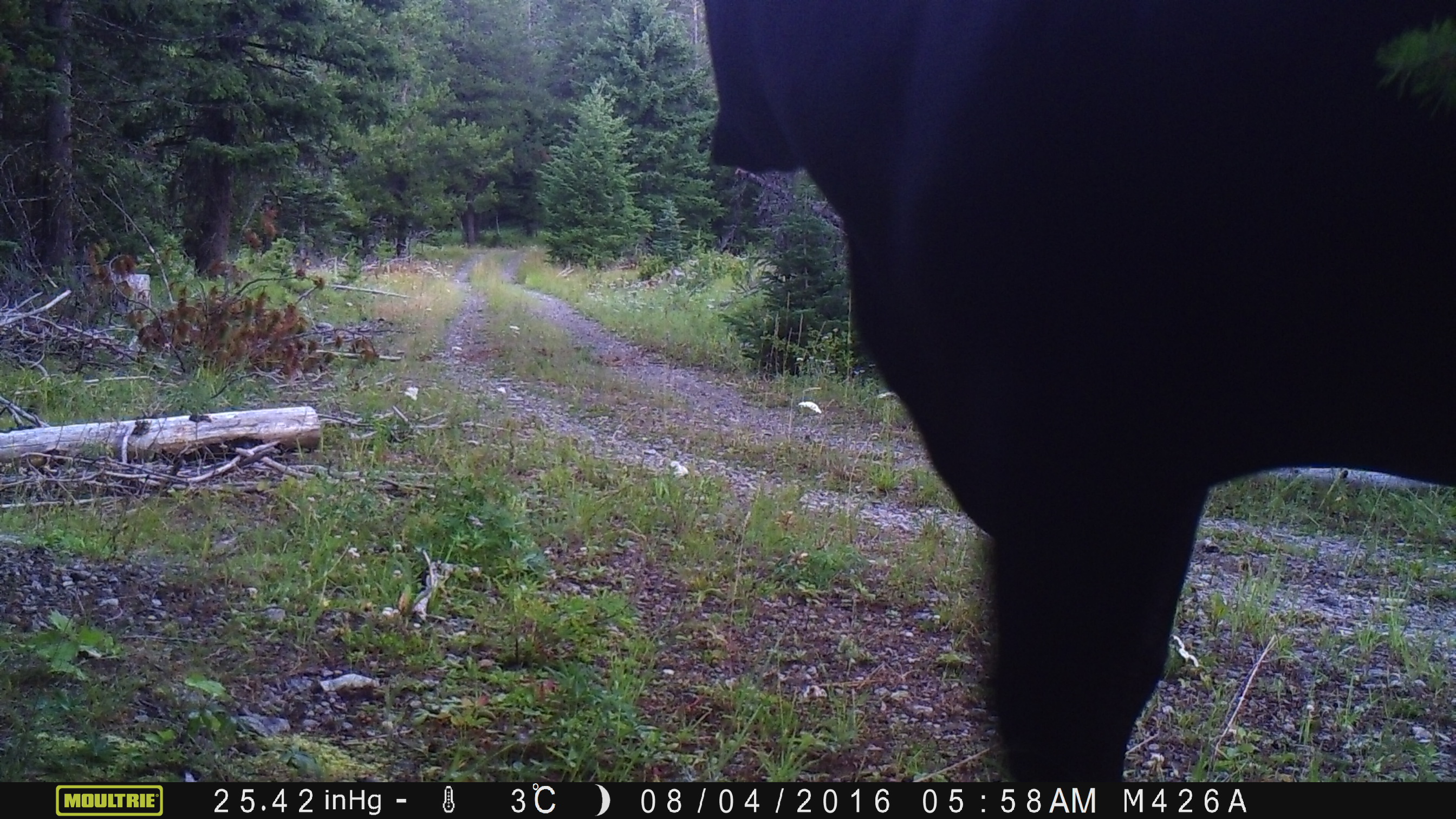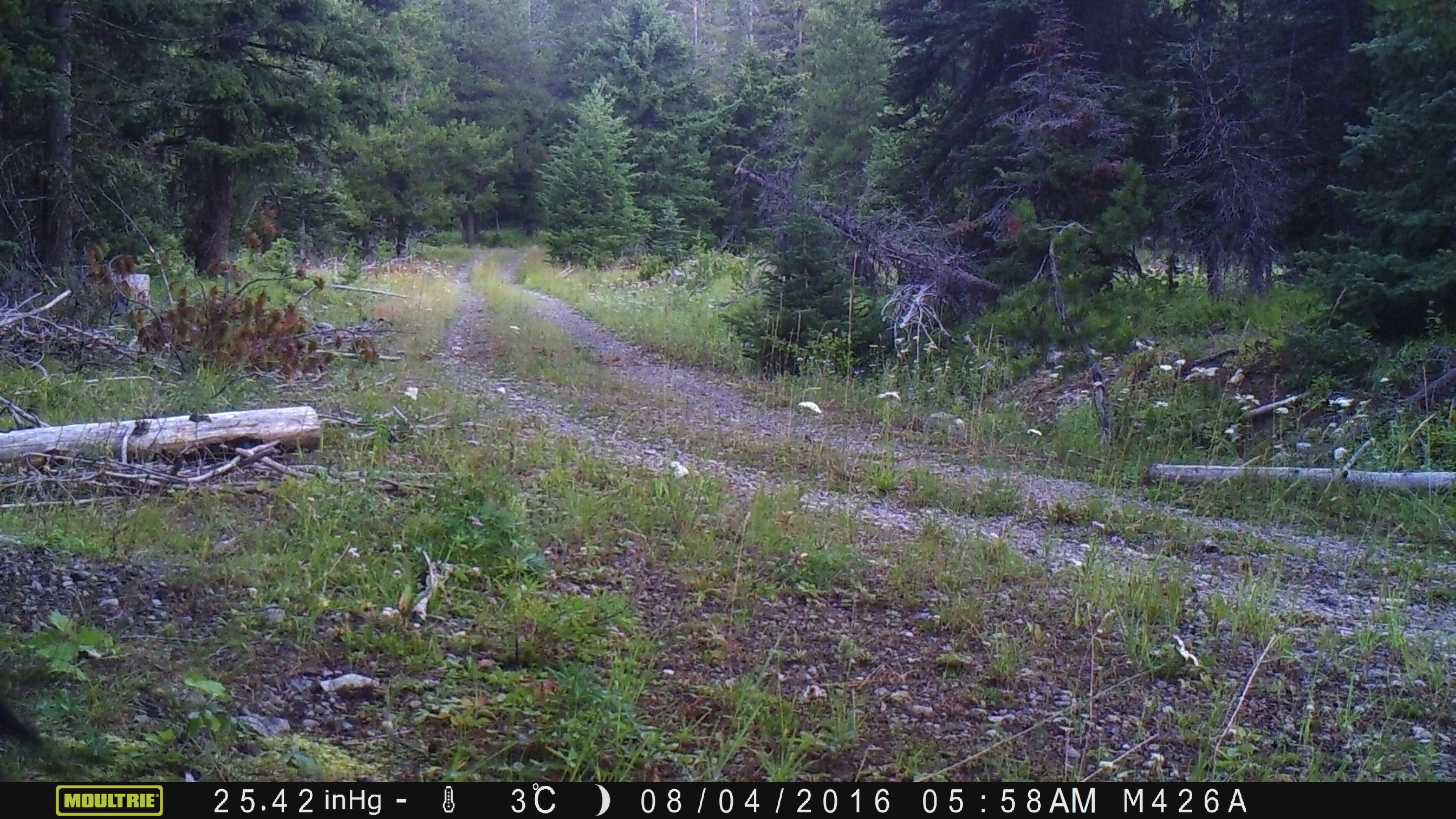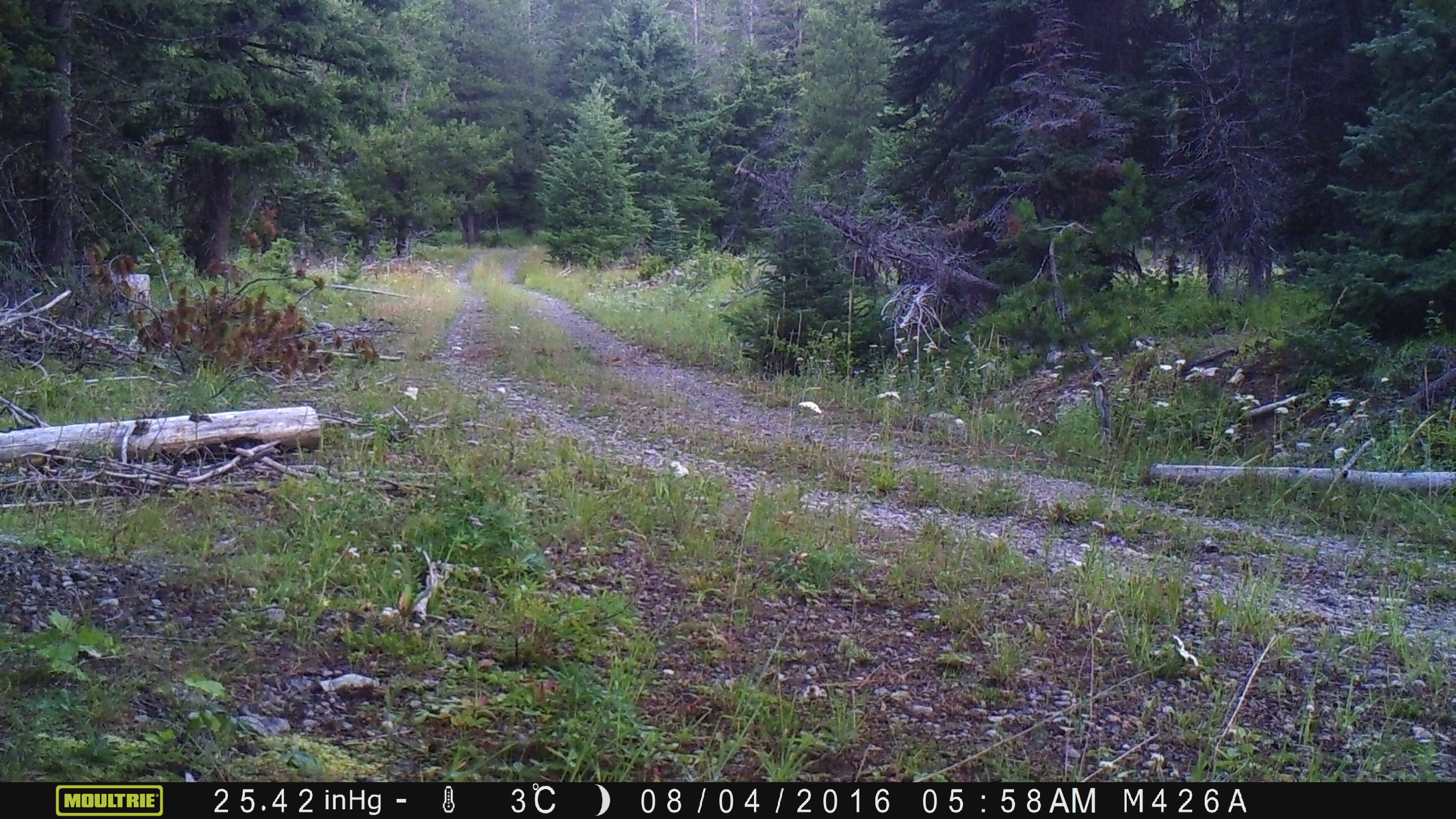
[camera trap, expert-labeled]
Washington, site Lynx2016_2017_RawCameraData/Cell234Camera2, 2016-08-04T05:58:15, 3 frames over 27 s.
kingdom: Animalia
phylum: Chordata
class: Mammalia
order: Artiodactyla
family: Bovidae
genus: Bos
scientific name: Bos taurus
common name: domestic cattle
Domestic cattle (Bos taurus). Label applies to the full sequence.